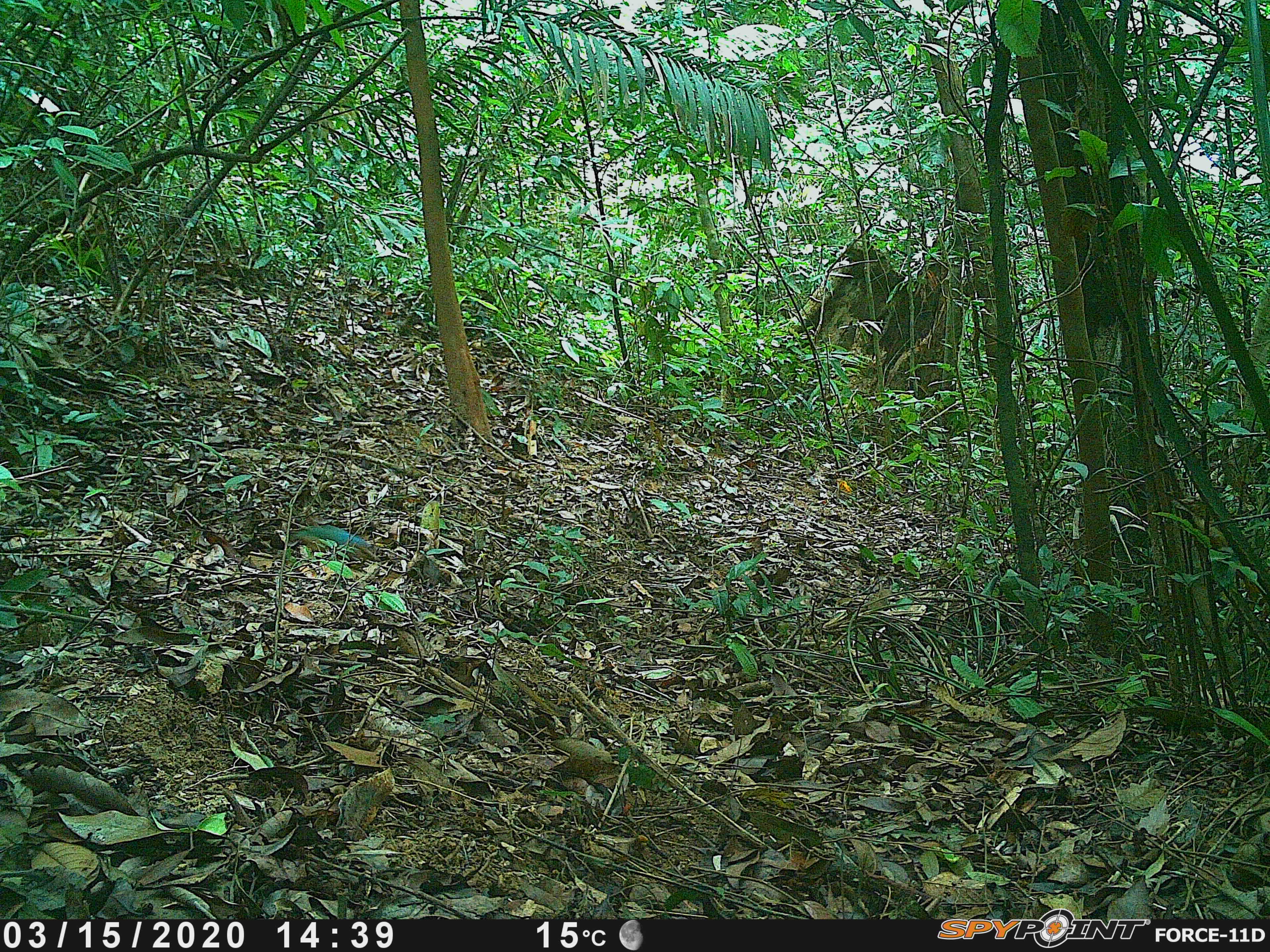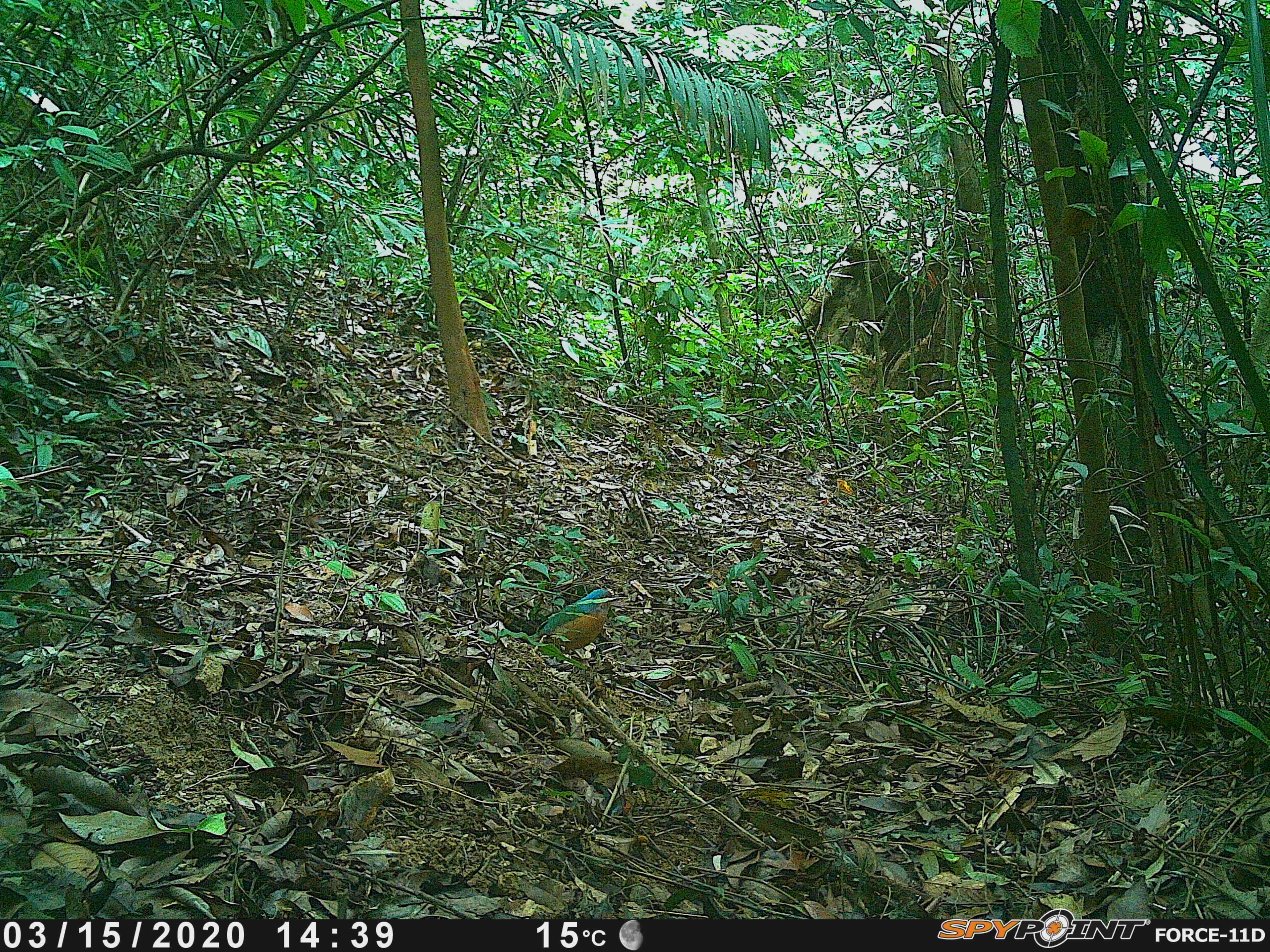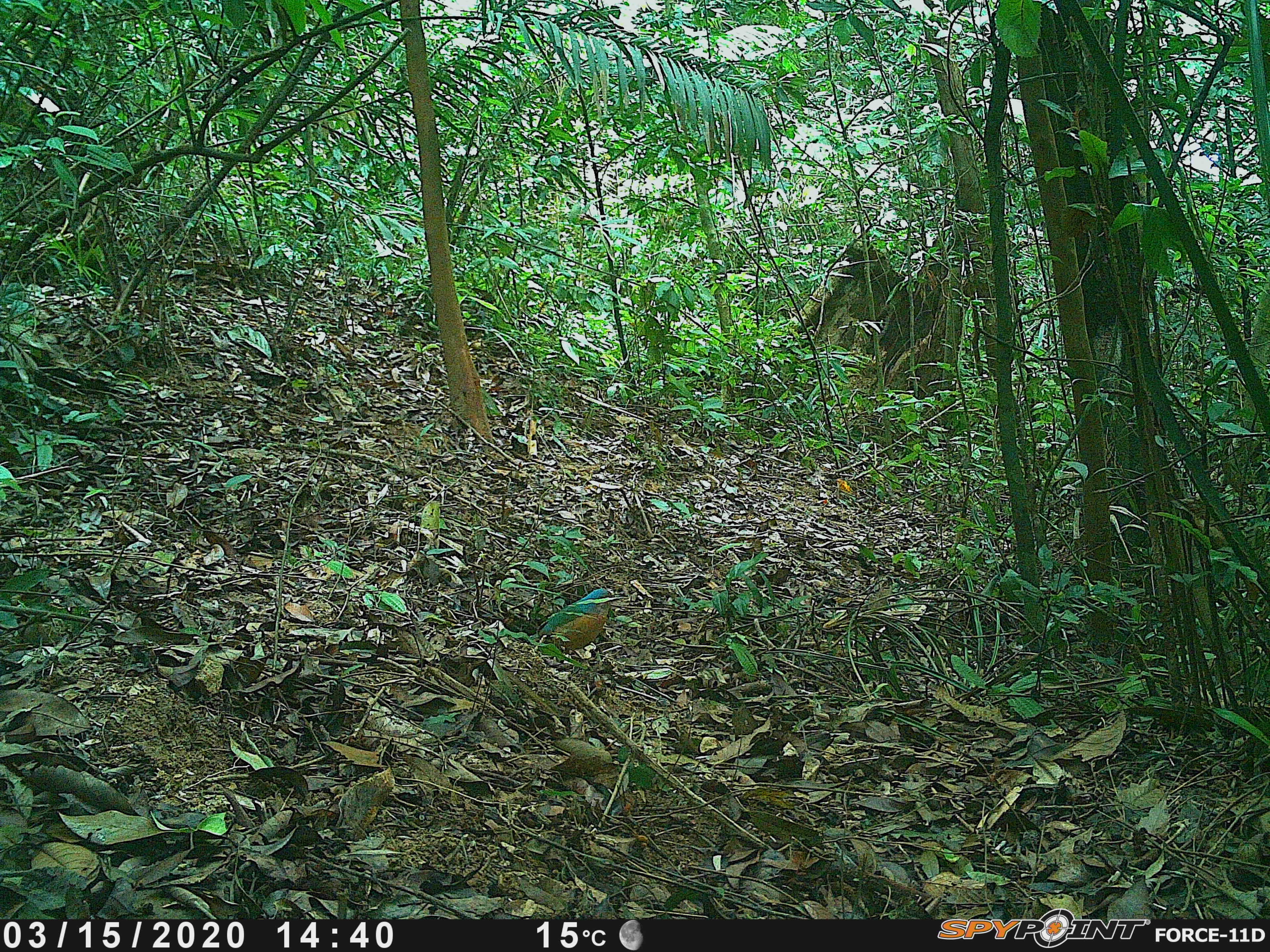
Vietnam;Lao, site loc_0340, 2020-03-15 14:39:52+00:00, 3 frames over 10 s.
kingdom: Animalia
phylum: Chordata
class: Aves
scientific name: Aves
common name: bird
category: unidentified bird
Unidentified bird (bird) (Aves). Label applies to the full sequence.